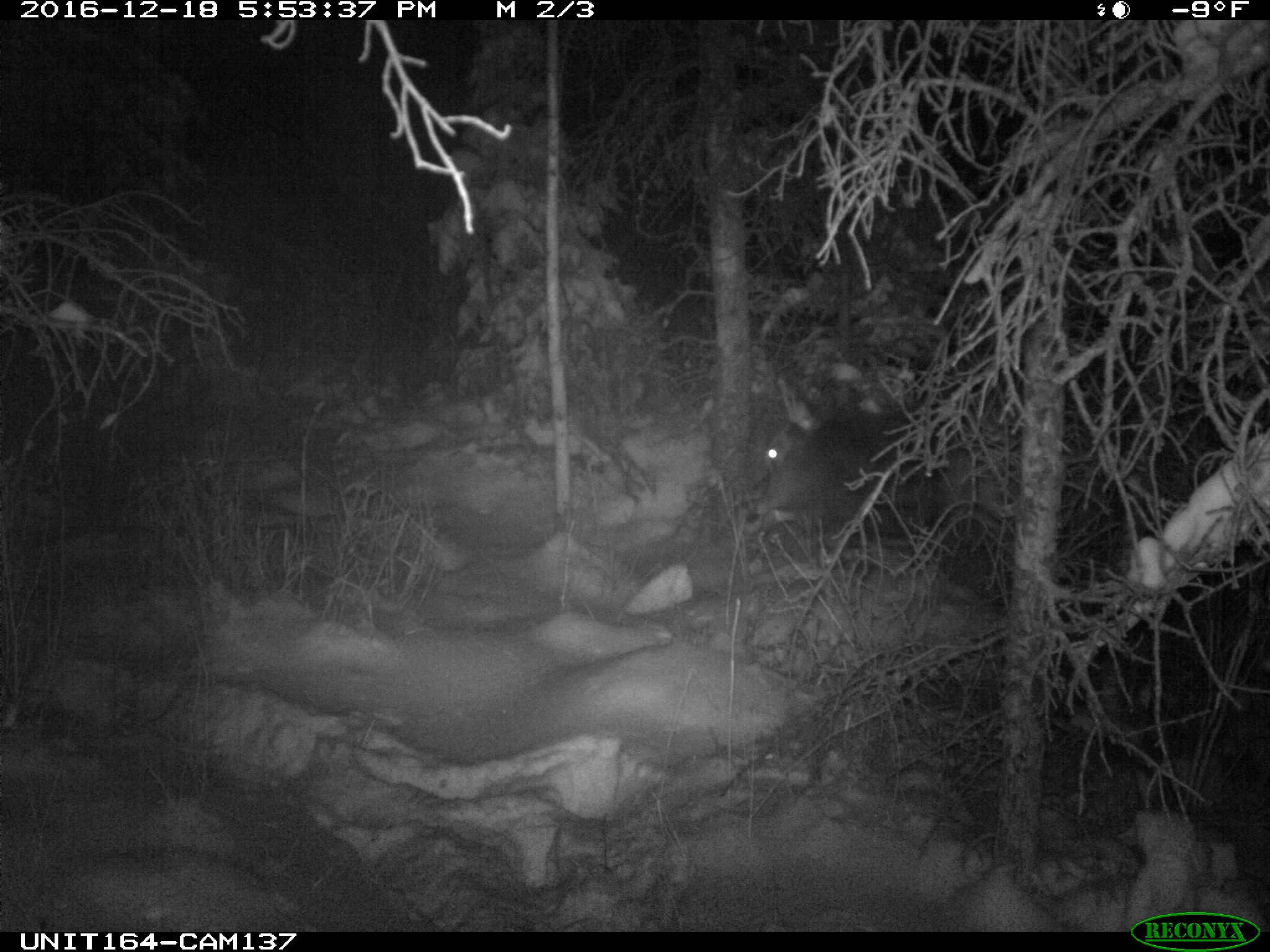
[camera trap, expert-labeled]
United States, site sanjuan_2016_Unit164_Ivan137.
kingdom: Animalia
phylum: Chordata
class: Mammalia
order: Artiodactyla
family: Cervidae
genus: Cervus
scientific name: Cervus elaphus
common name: red deer